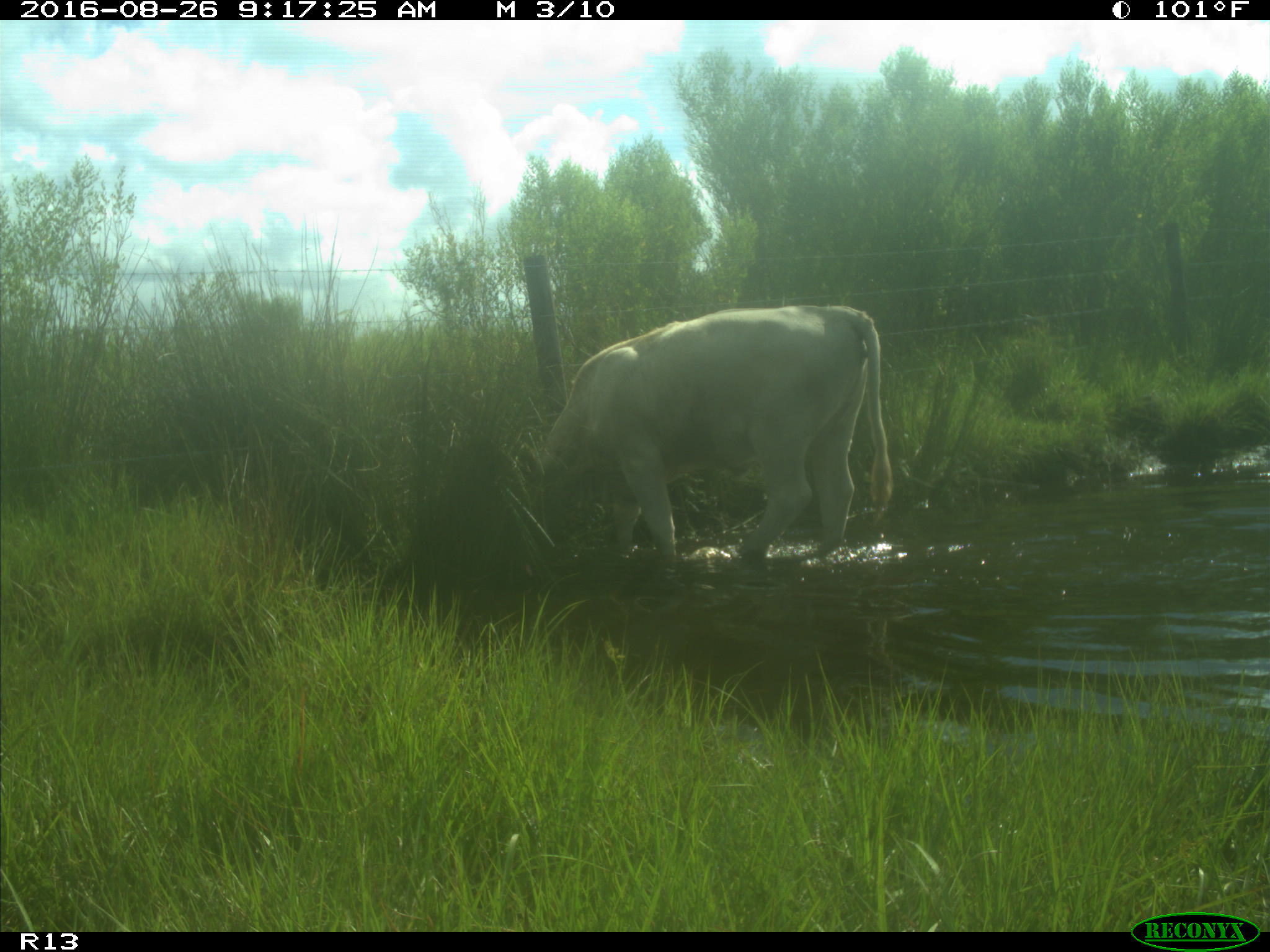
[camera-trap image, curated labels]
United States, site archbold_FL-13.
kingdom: Animalia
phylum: Chordata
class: Mammalia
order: Artiodactyla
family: Bovidae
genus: Bos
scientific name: Bos taurus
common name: domestic cow